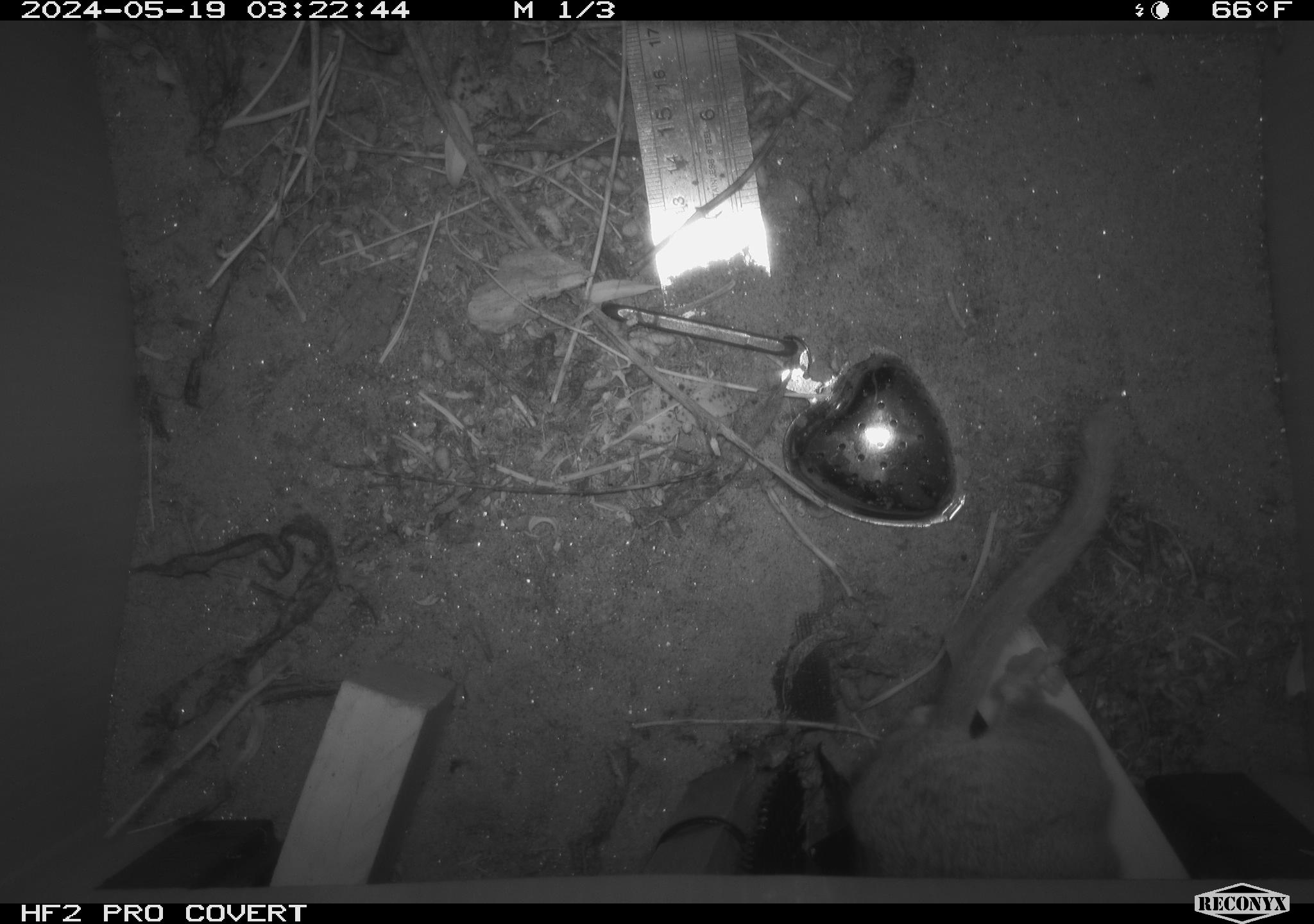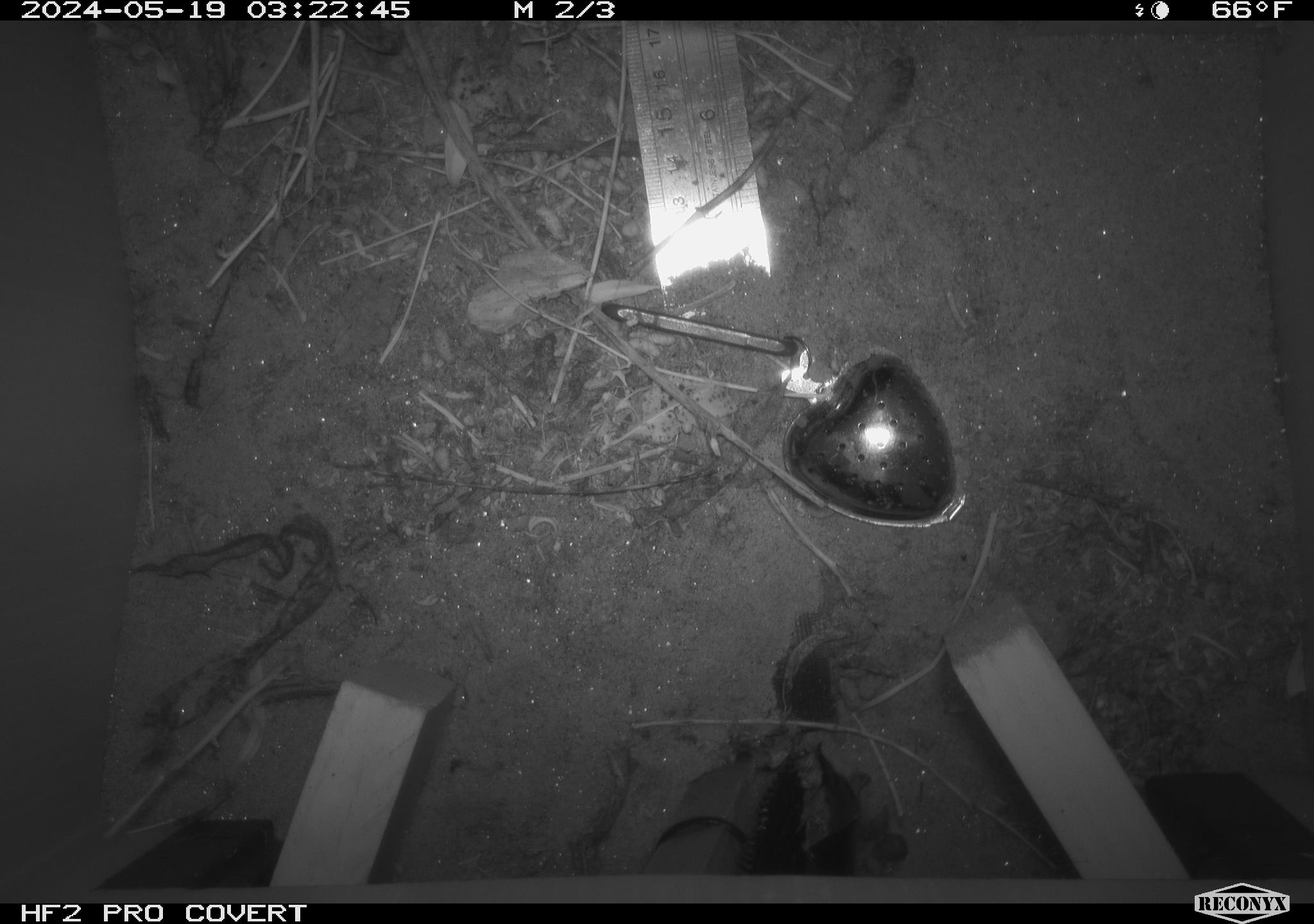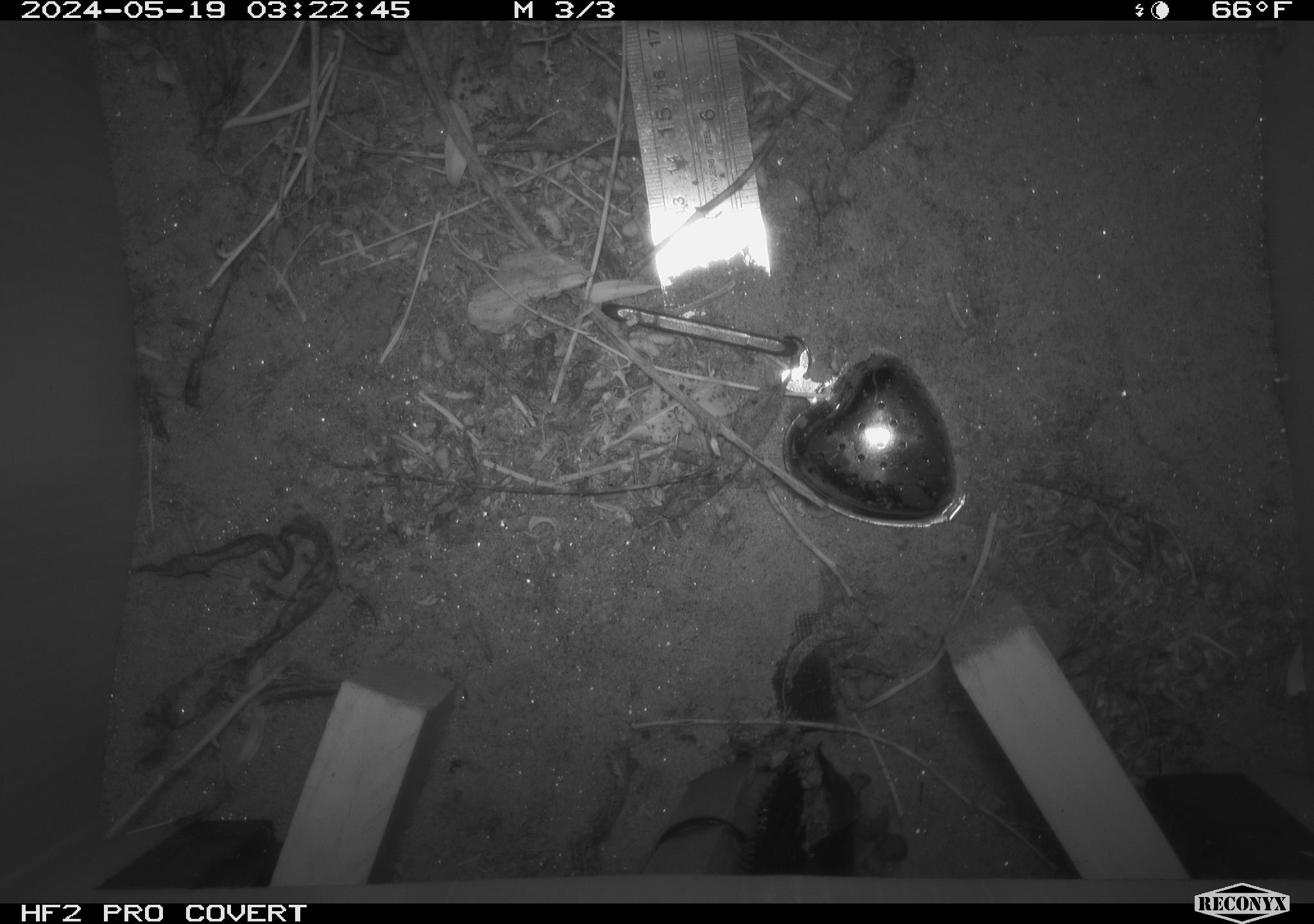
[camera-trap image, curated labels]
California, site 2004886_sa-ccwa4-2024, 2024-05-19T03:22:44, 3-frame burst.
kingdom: Animalia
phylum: Chordata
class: Mammalia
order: Rodentia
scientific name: Rodentia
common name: woodrat or rat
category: woodrat or rat species